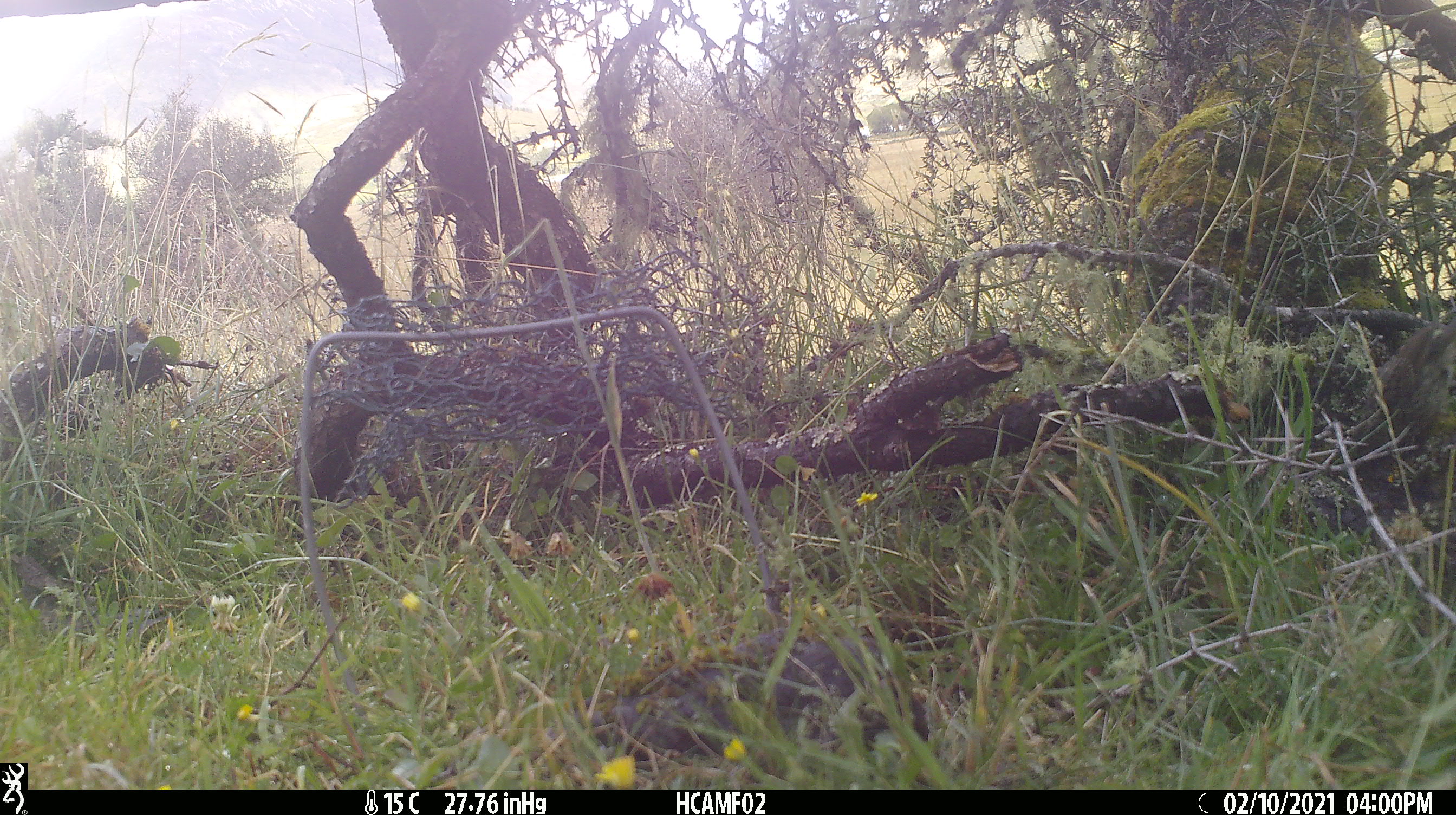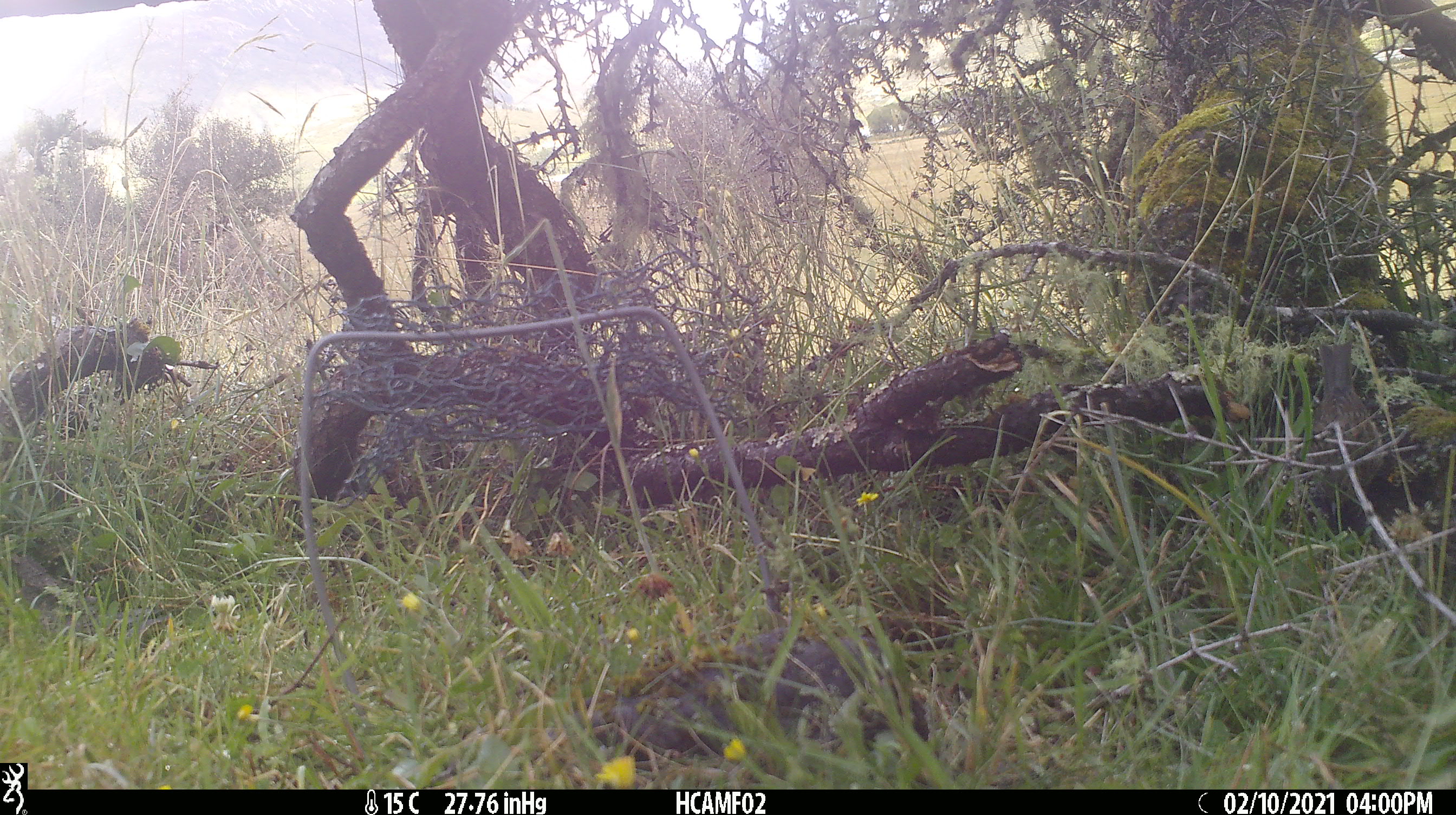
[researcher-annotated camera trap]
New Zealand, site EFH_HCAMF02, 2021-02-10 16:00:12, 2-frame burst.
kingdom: Animalia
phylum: Chordata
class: Aves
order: Passeriformes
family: Prunellidae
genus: Prunella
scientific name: Prunella modularis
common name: dunnock